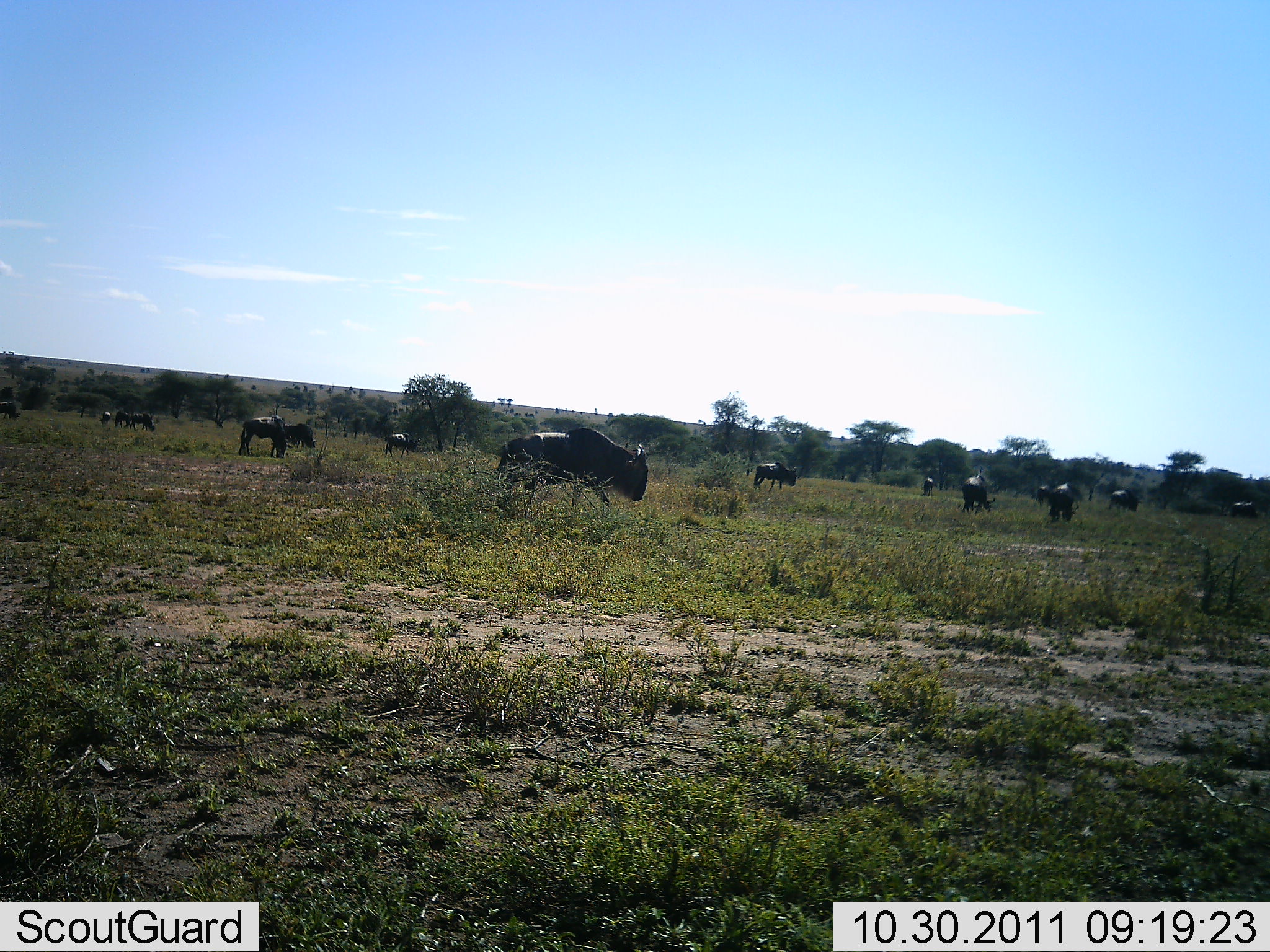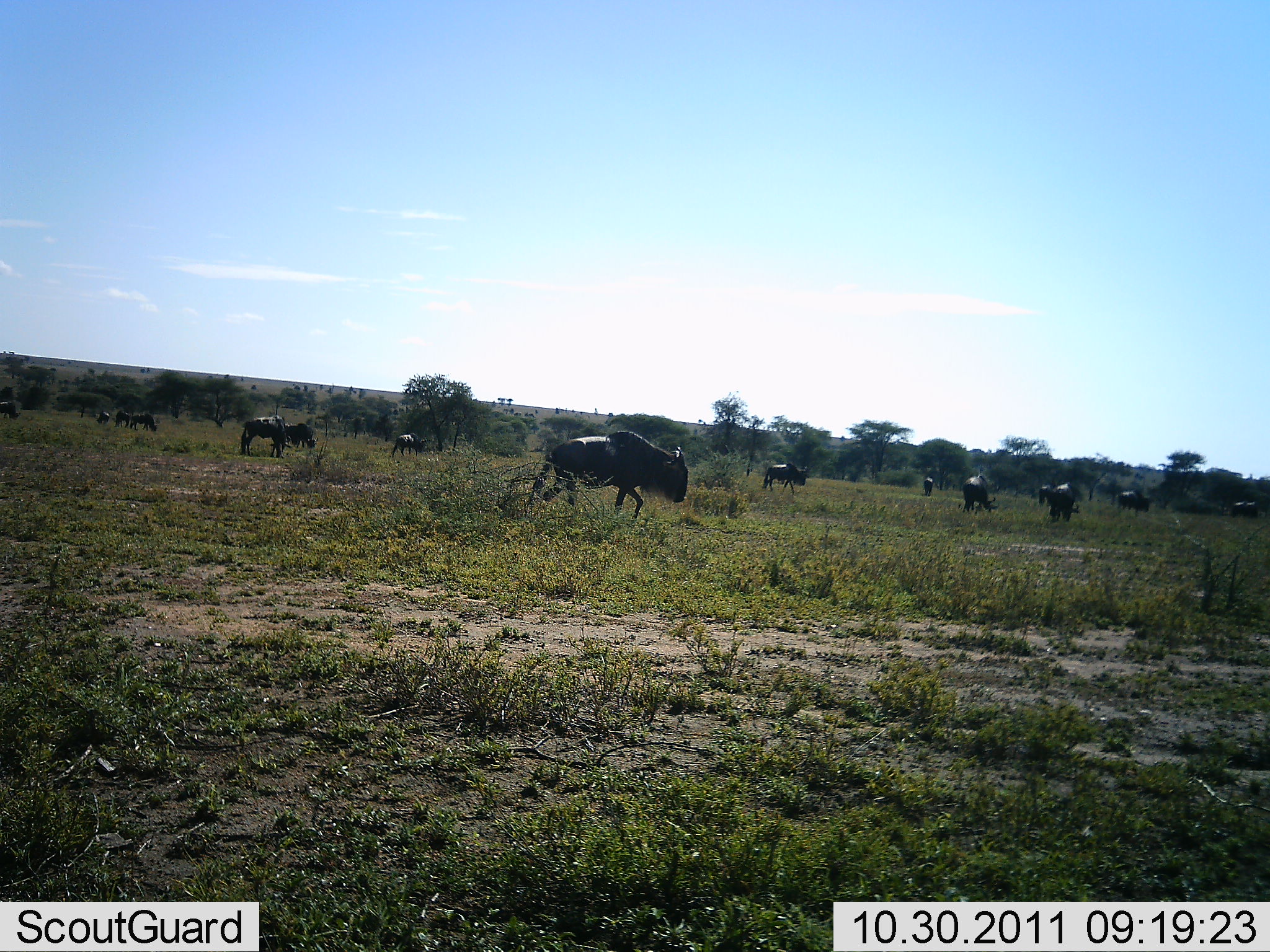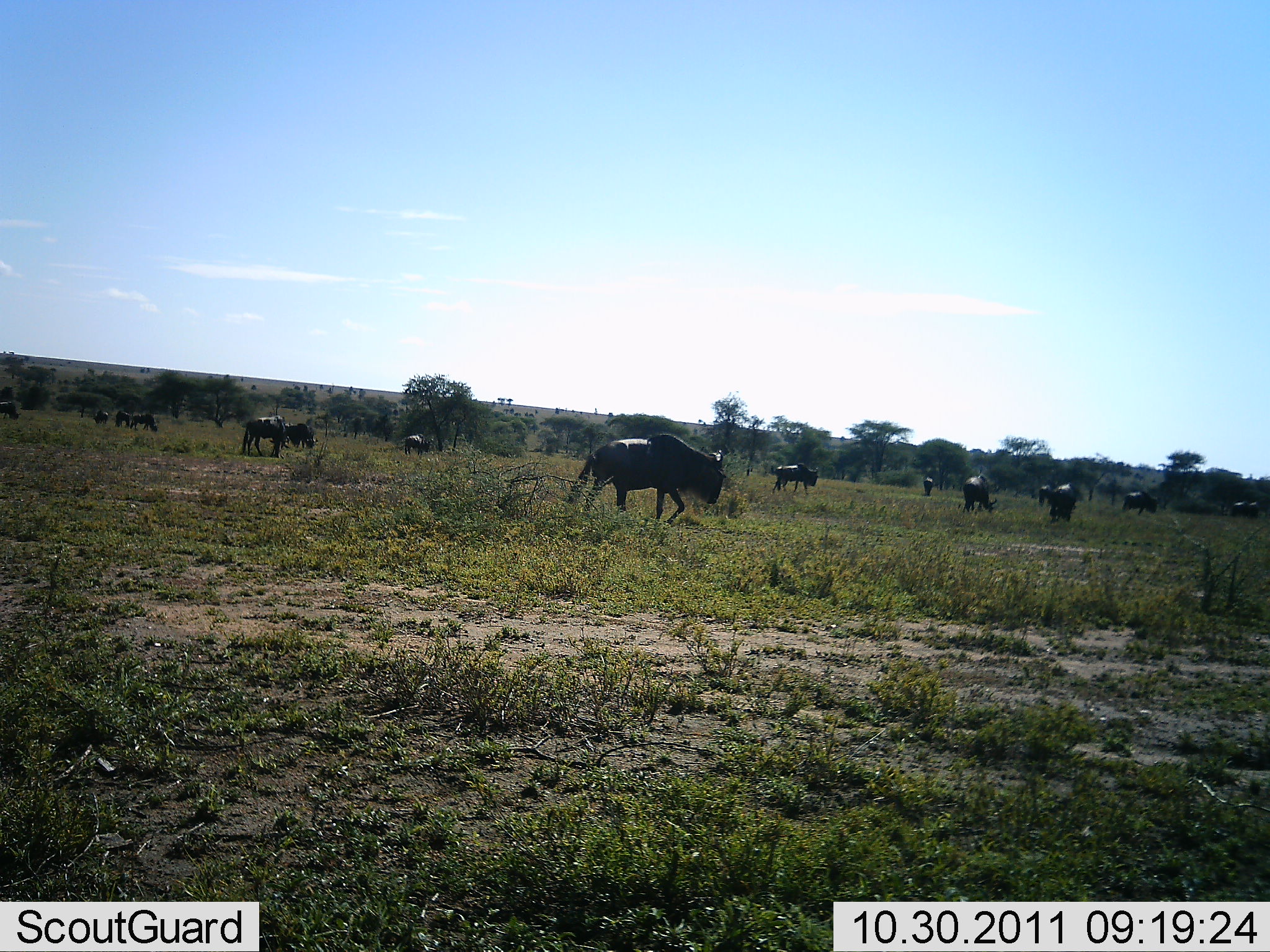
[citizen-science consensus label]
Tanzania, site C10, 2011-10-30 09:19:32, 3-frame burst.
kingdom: Animalia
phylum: Chordata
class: Mammalia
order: Artiodactyla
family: Bovidae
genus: Connochaetes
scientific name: Connochaetes taurinus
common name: blue wildebeest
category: wildebeest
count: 11-50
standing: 60%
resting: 0%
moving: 90%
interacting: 0%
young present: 0%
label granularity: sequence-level